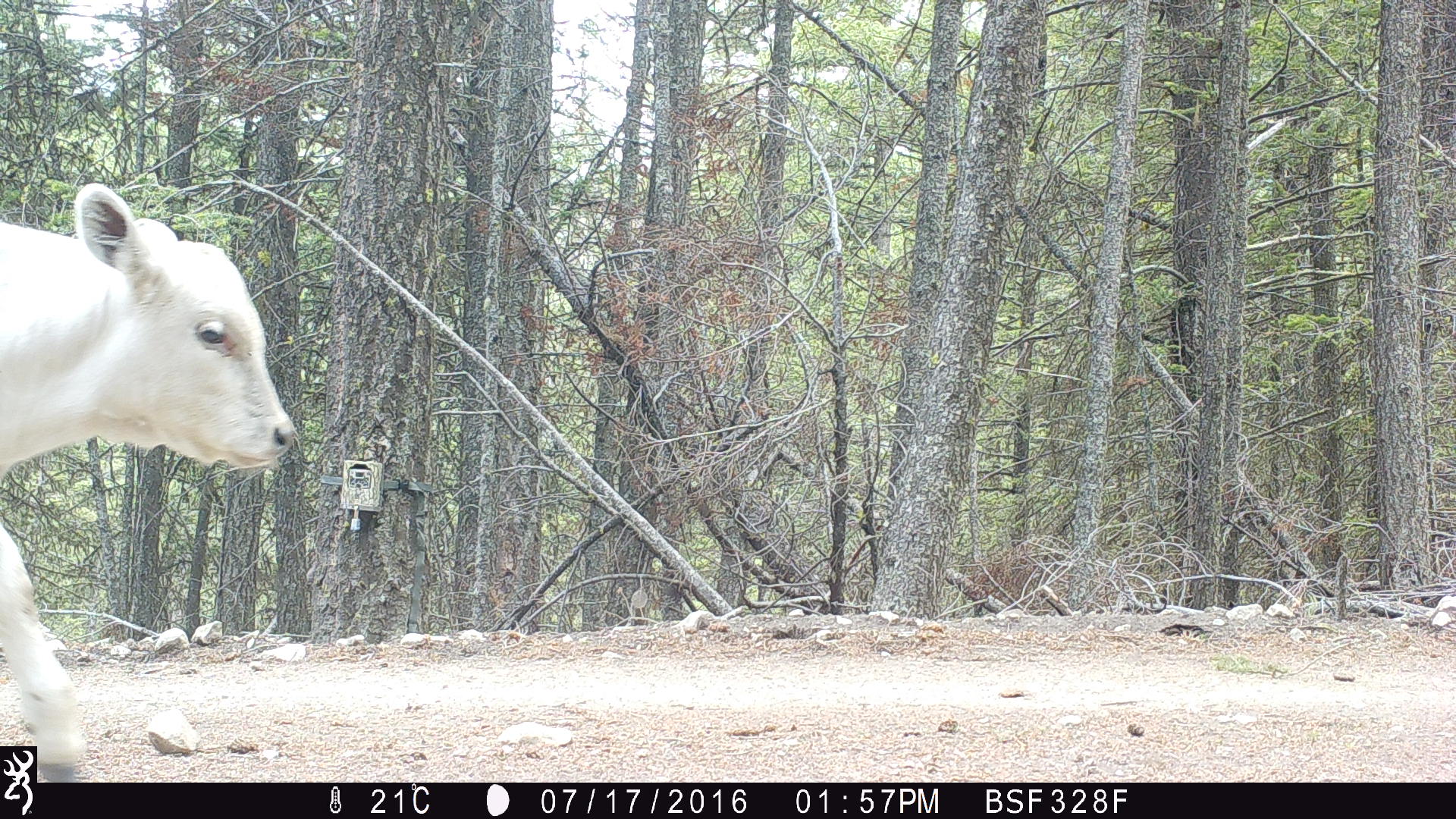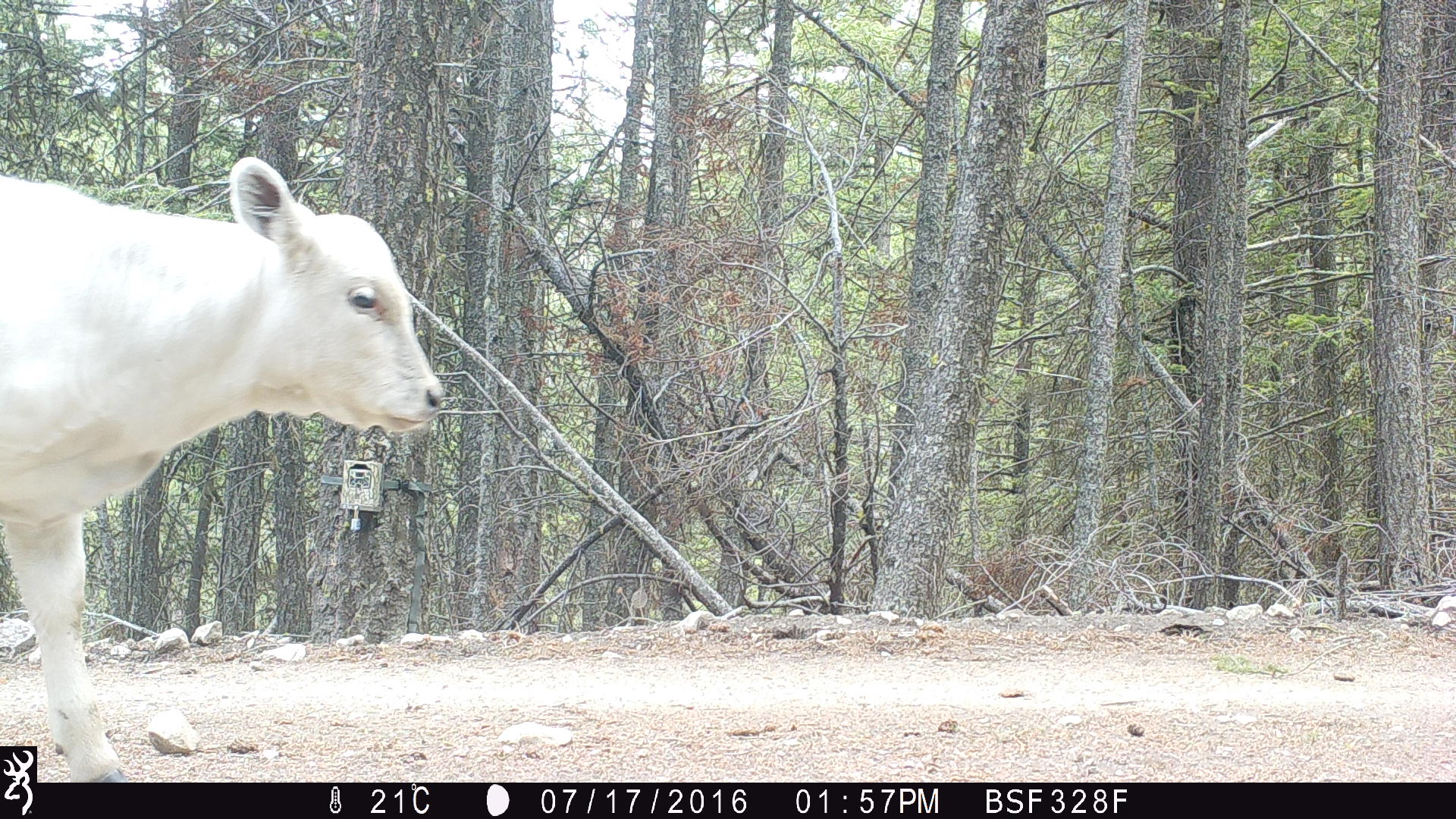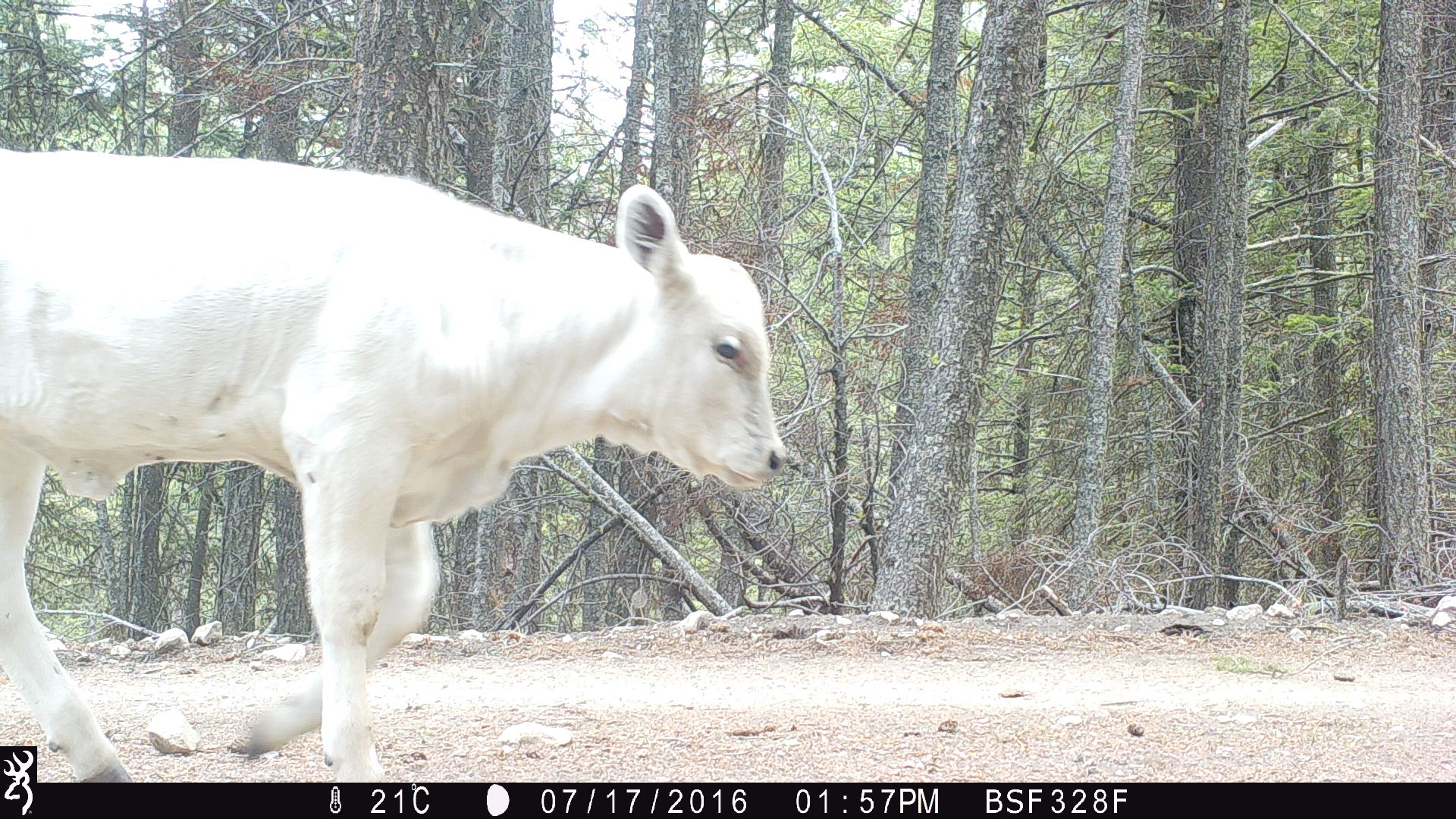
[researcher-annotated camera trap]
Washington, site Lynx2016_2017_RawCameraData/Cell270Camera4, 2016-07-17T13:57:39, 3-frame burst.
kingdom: Animalia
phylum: Chordata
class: Mammalia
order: Artiodactyla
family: Bovidae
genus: Bos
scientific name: Bos taurus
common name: domestic cattle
Domestic cattle (Bos taurus). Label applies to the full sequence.